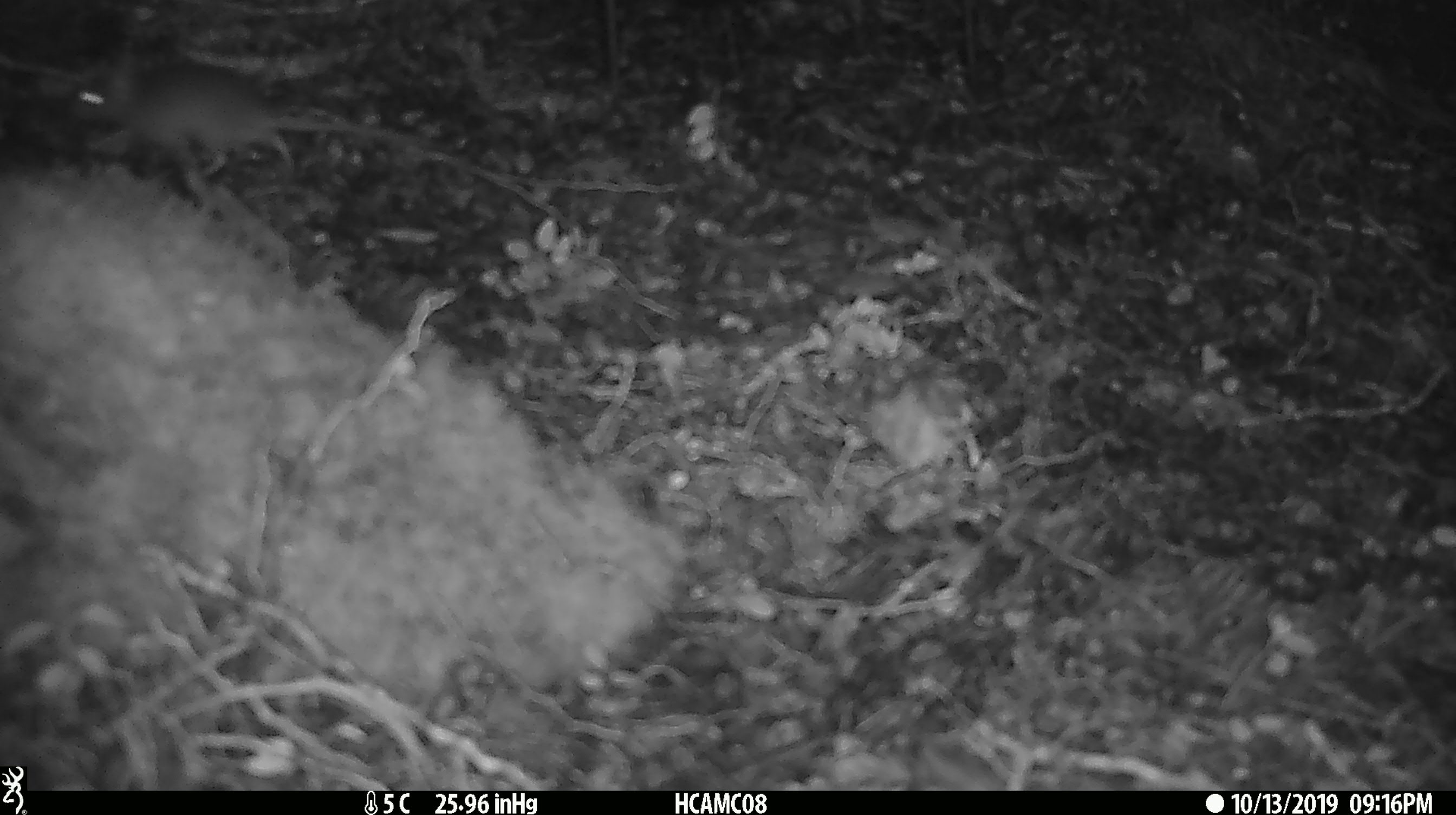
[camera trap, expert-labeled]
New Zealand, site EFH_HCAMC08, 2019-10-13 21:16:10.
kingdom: Animalia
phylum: Chordata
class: Mammalia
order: Rodentia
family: Muridae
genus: Mus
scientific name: Mus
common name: mouse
Mouse (Mus).